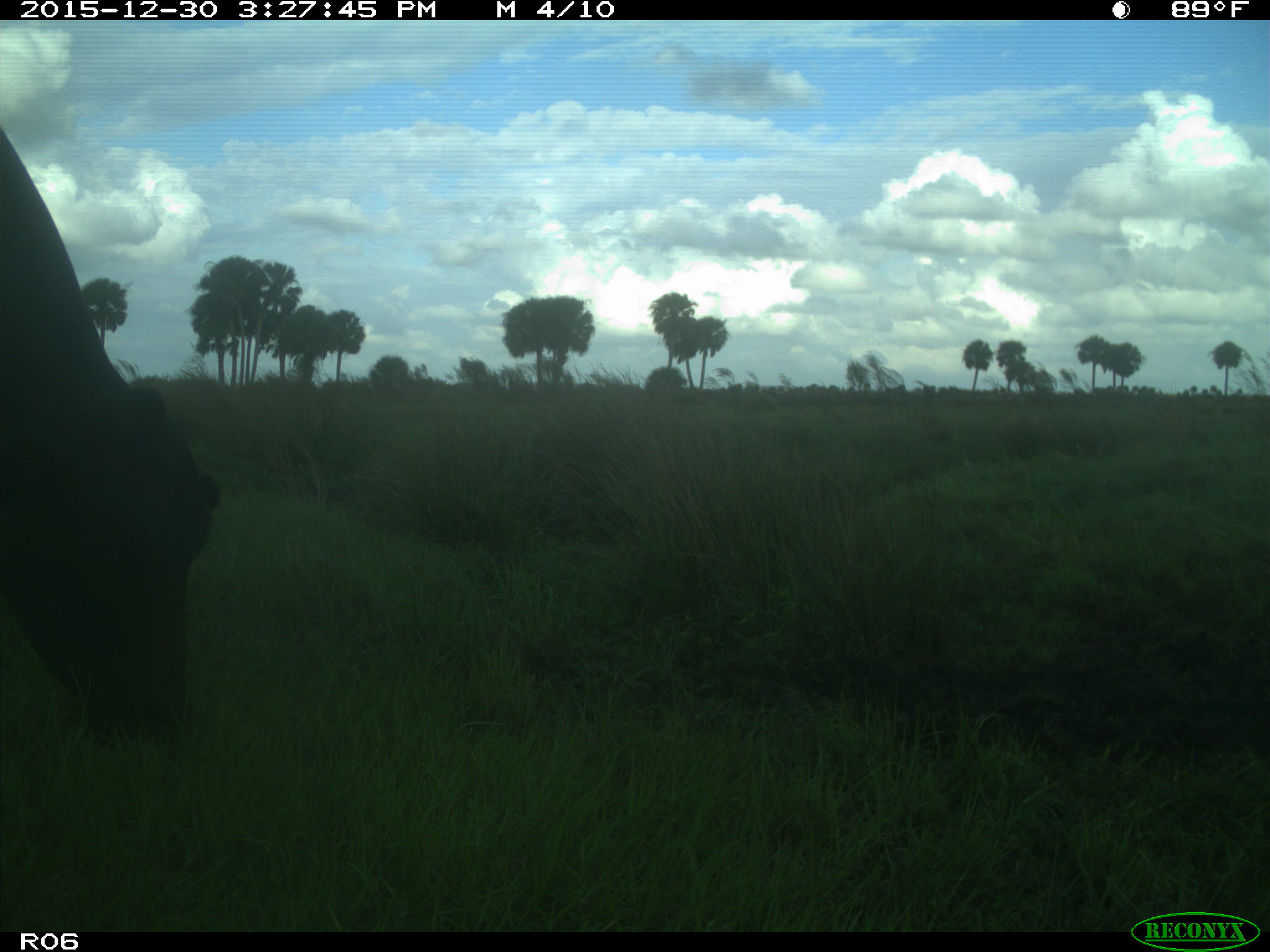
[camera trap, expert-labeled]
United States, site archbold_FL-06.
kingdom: Animalia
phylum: Chordata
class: Mammalia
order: Artiodactyla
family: Bovidae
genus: Bos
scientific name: Bos taurus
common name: domestic cow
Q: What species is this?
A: Bos taurus (domestic cow).